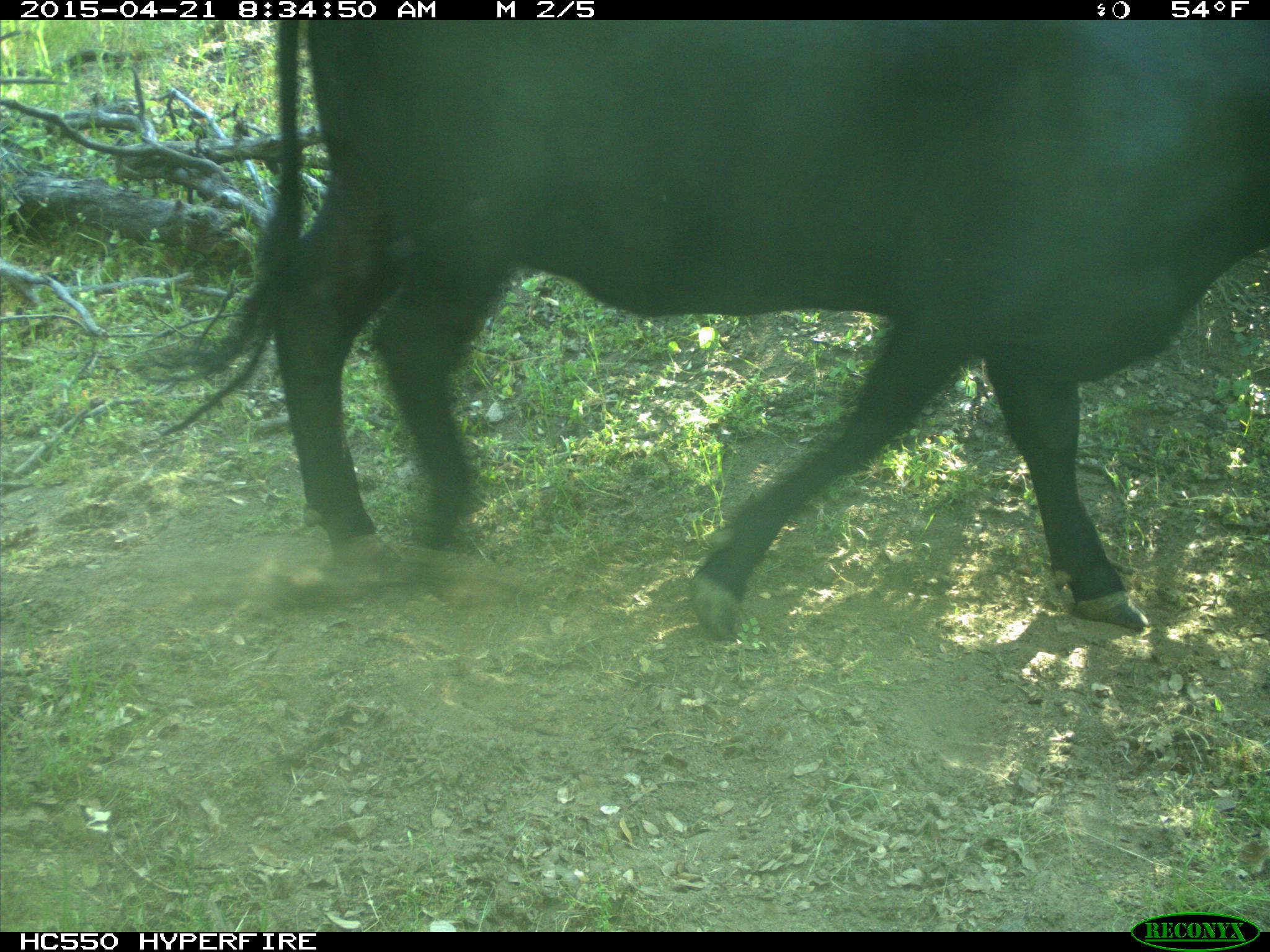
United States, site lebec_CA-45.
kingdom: Animalia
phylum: Chordata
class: Mammalia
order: Artiodactyla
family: Bovidae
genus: Bos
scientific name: Bos taurus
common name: domestic cow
Bos taurus (domestic cow).